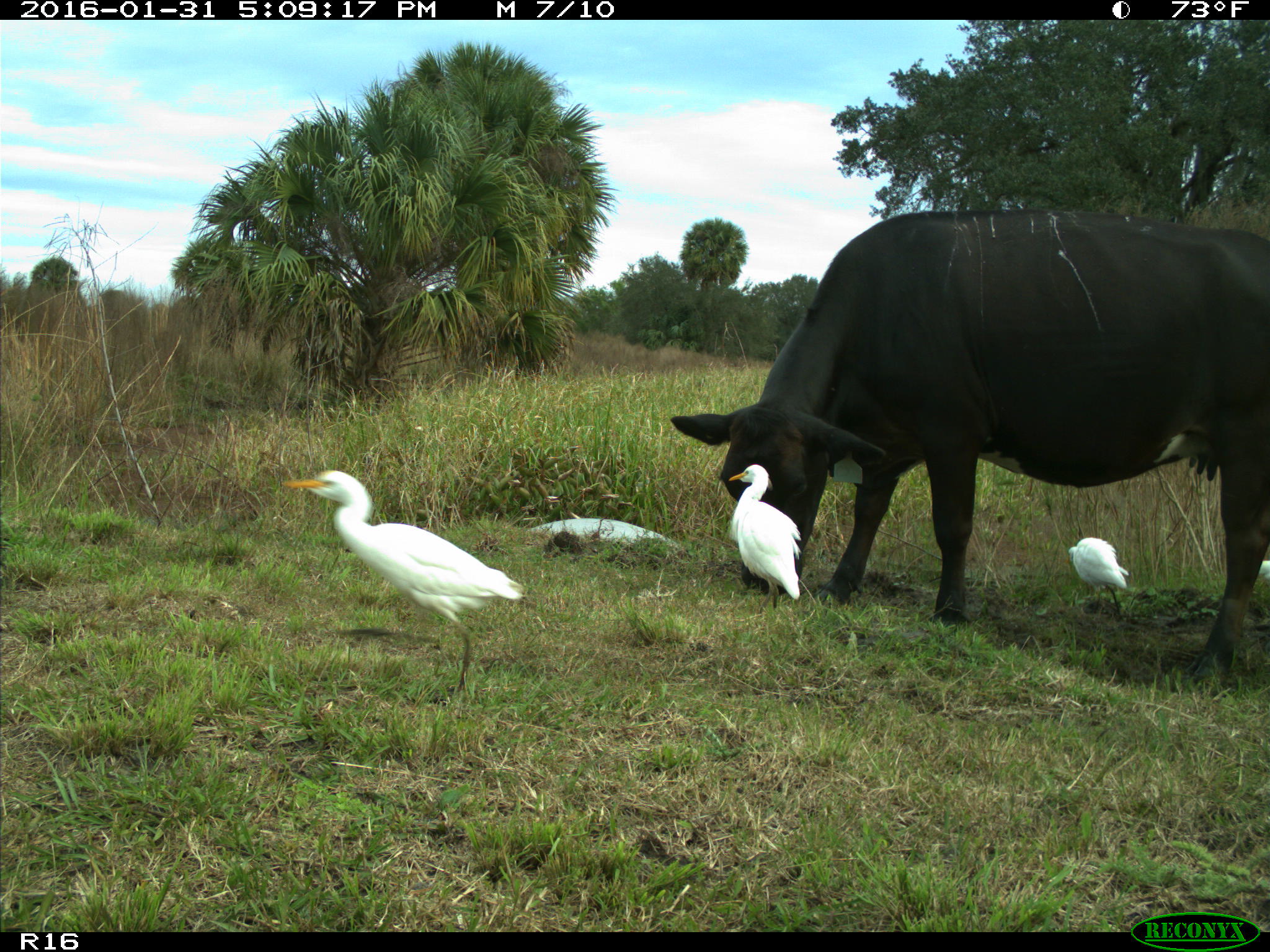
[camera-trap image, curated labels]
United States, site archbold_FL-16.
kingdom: Animalia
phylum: Chordata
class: Mammalia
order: Artiodactyla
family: Bovidae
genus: Bos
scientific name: Bos taurus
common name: domestic cow